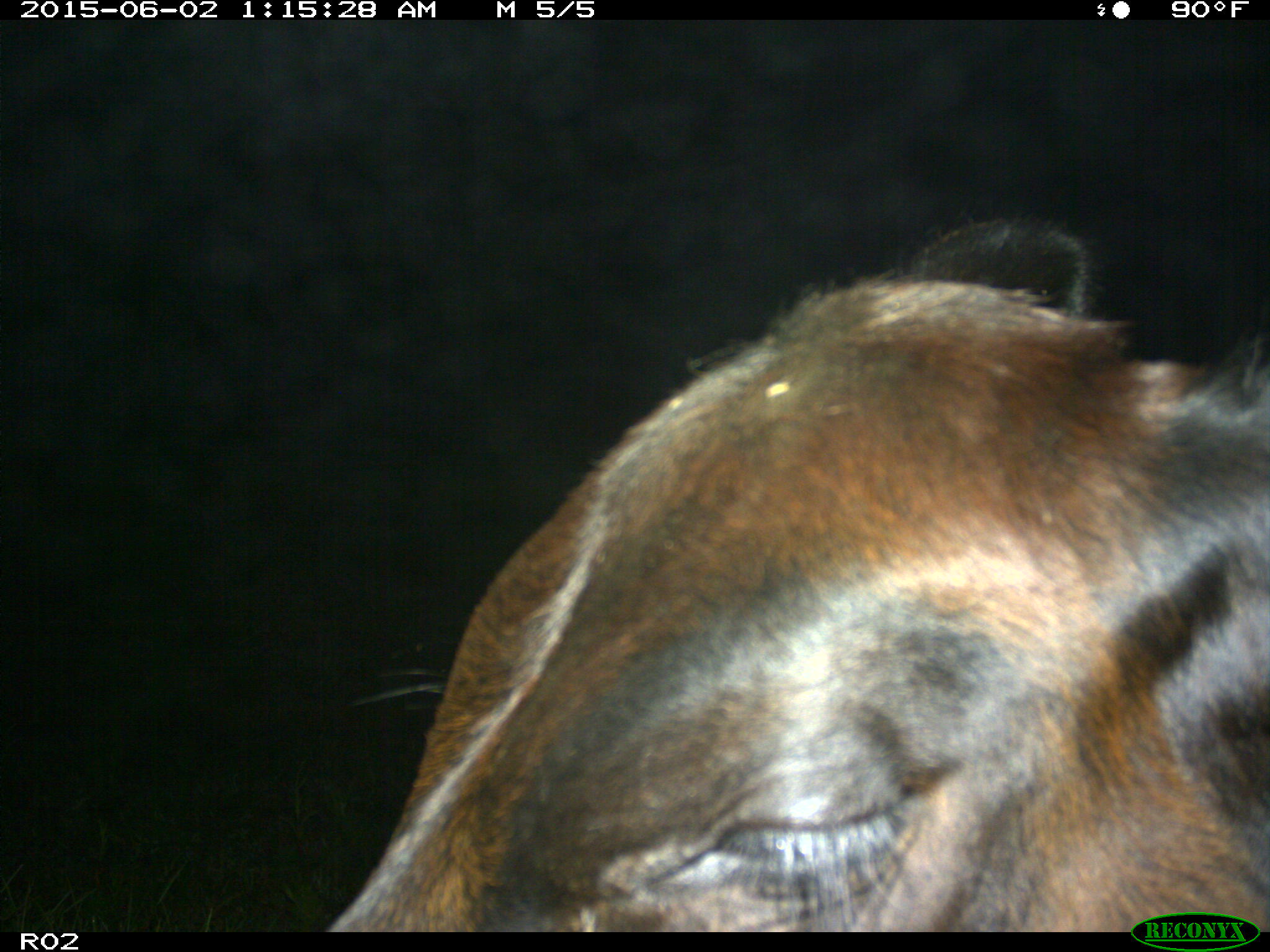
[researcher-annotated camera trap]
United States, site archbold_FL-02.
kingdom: Animalia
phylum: Chordata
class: Mammalia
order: Artiodactyla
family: Bovidae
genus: Bos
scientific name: Bos taurus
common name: domestic cow